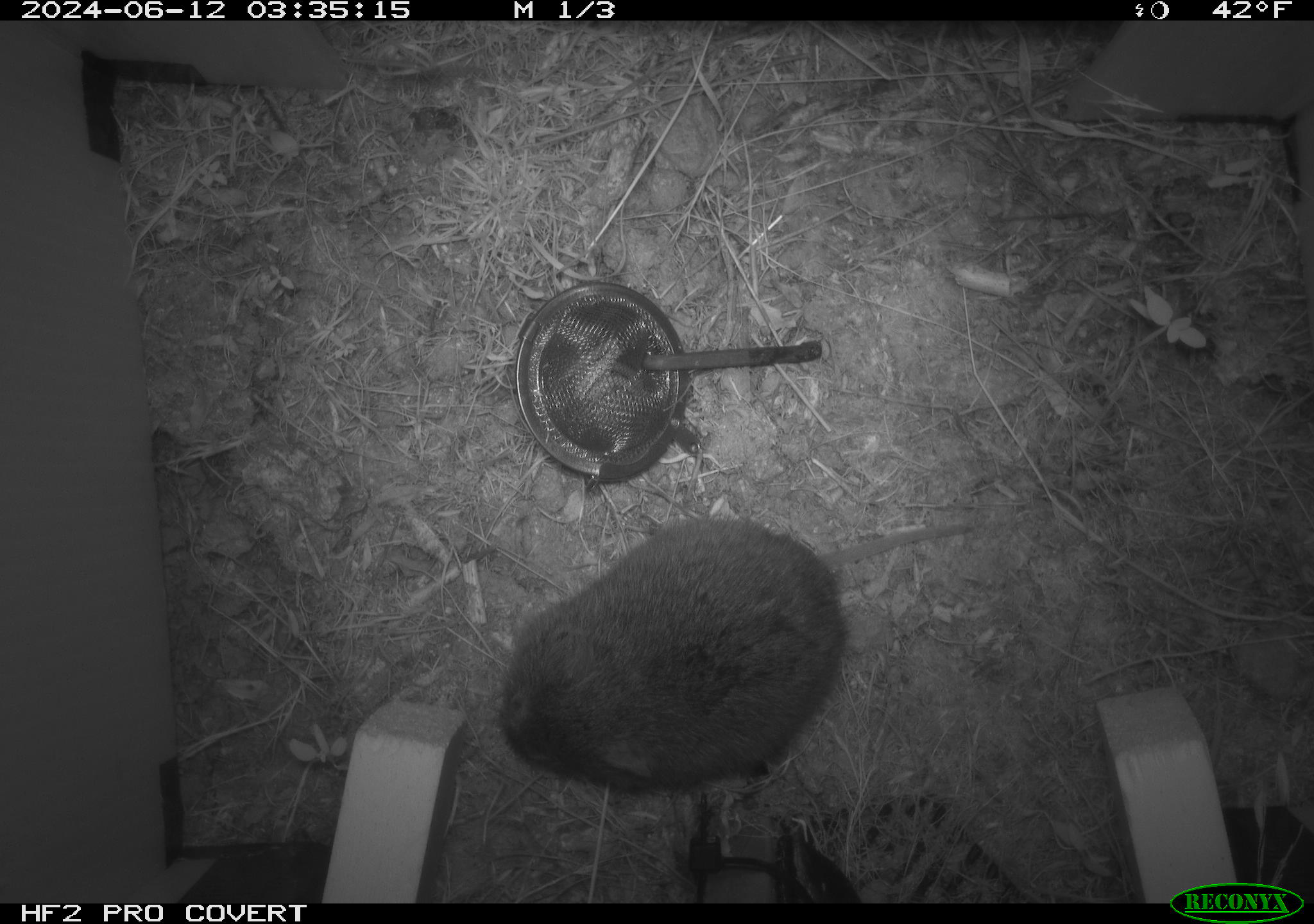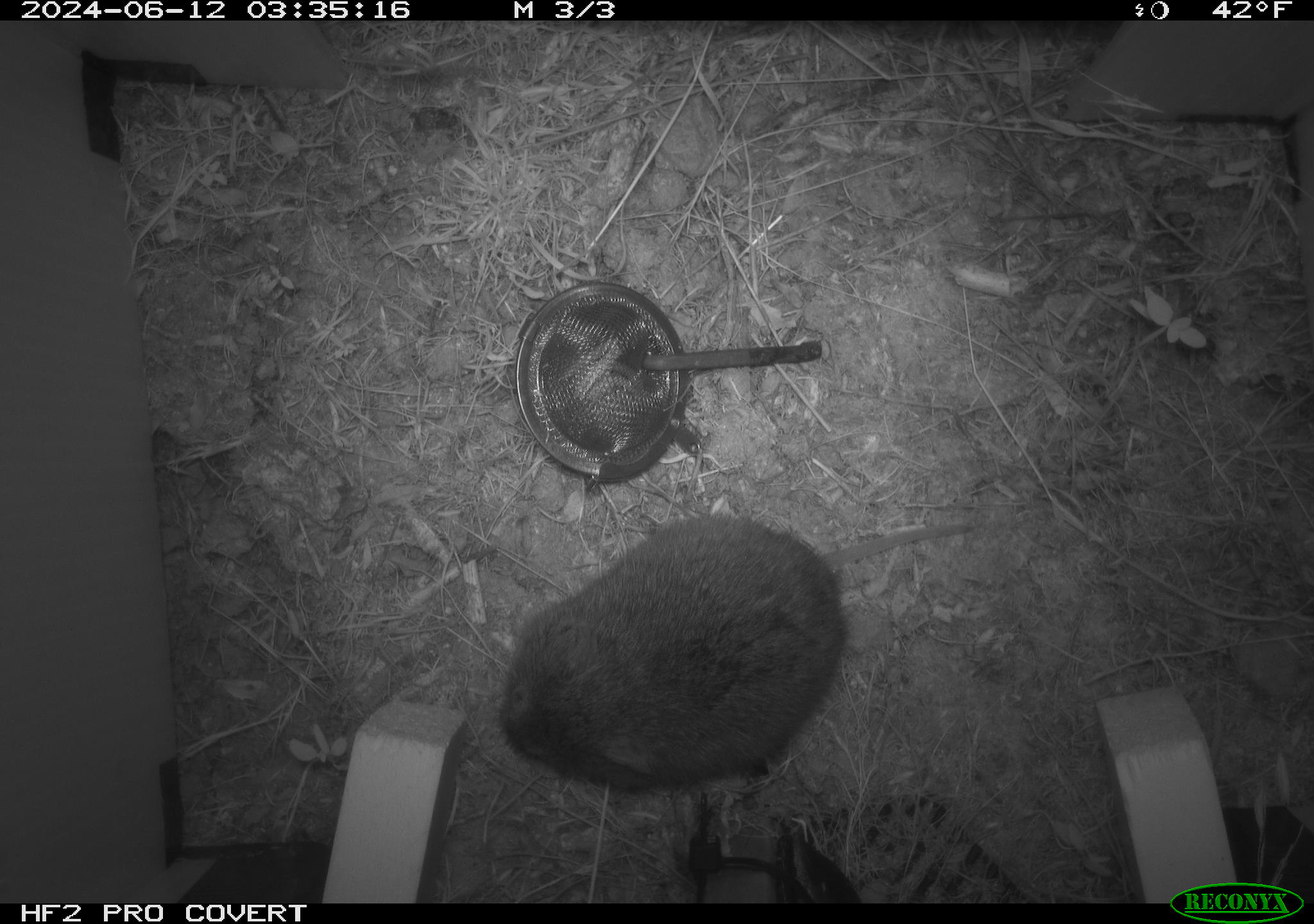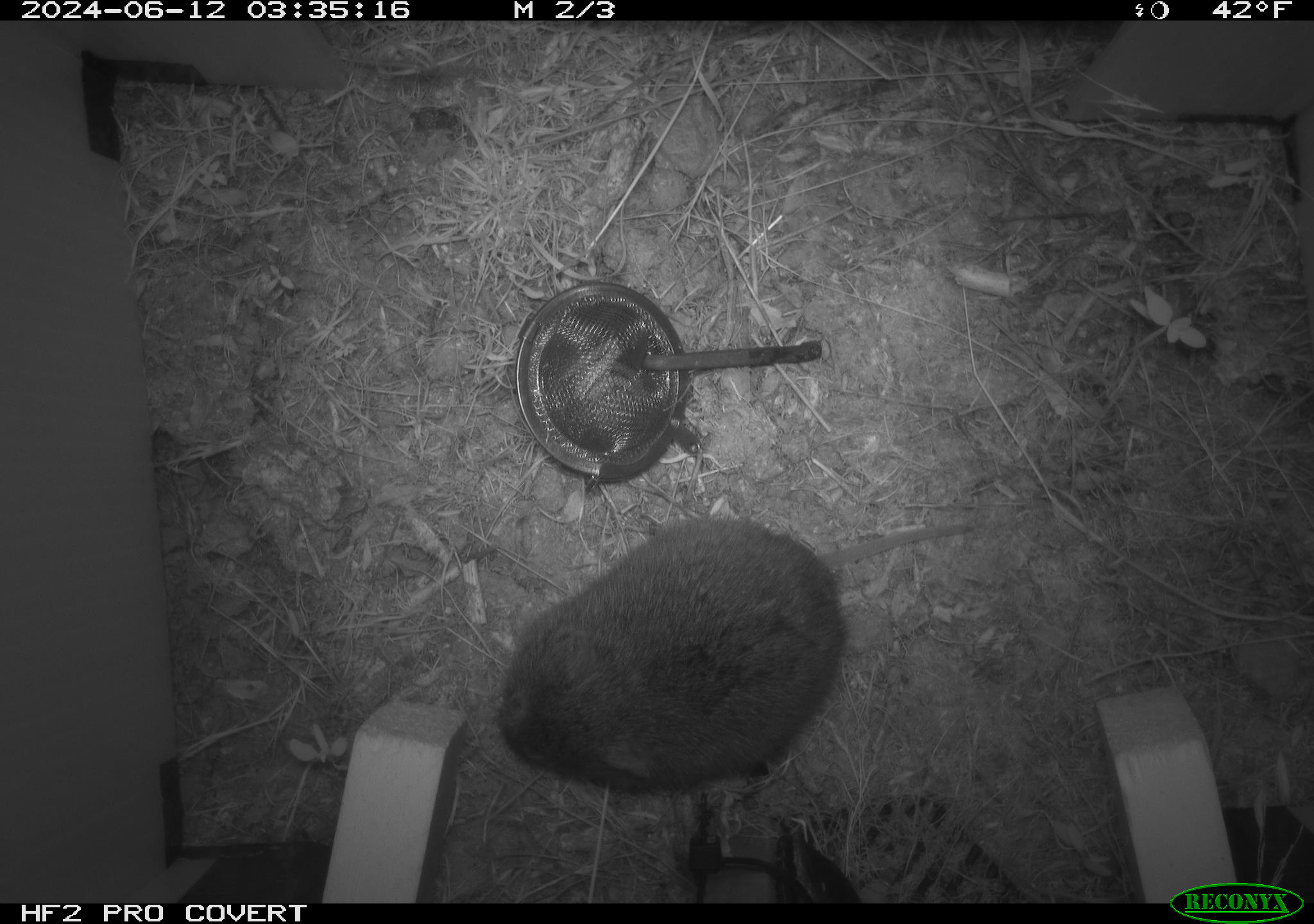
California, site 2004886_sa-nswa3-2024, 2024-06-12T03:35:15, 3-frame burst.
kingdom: Animalia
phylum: Chordata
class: Mammalia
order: Rodentia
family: Cricetidae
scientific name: Arvicolinae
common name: voles, lemmings, and muskrats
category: arvicolinae subfamily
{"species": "arvicolinae subfamily (voles, lemmings, and muskrats) (Arvicolinae)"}